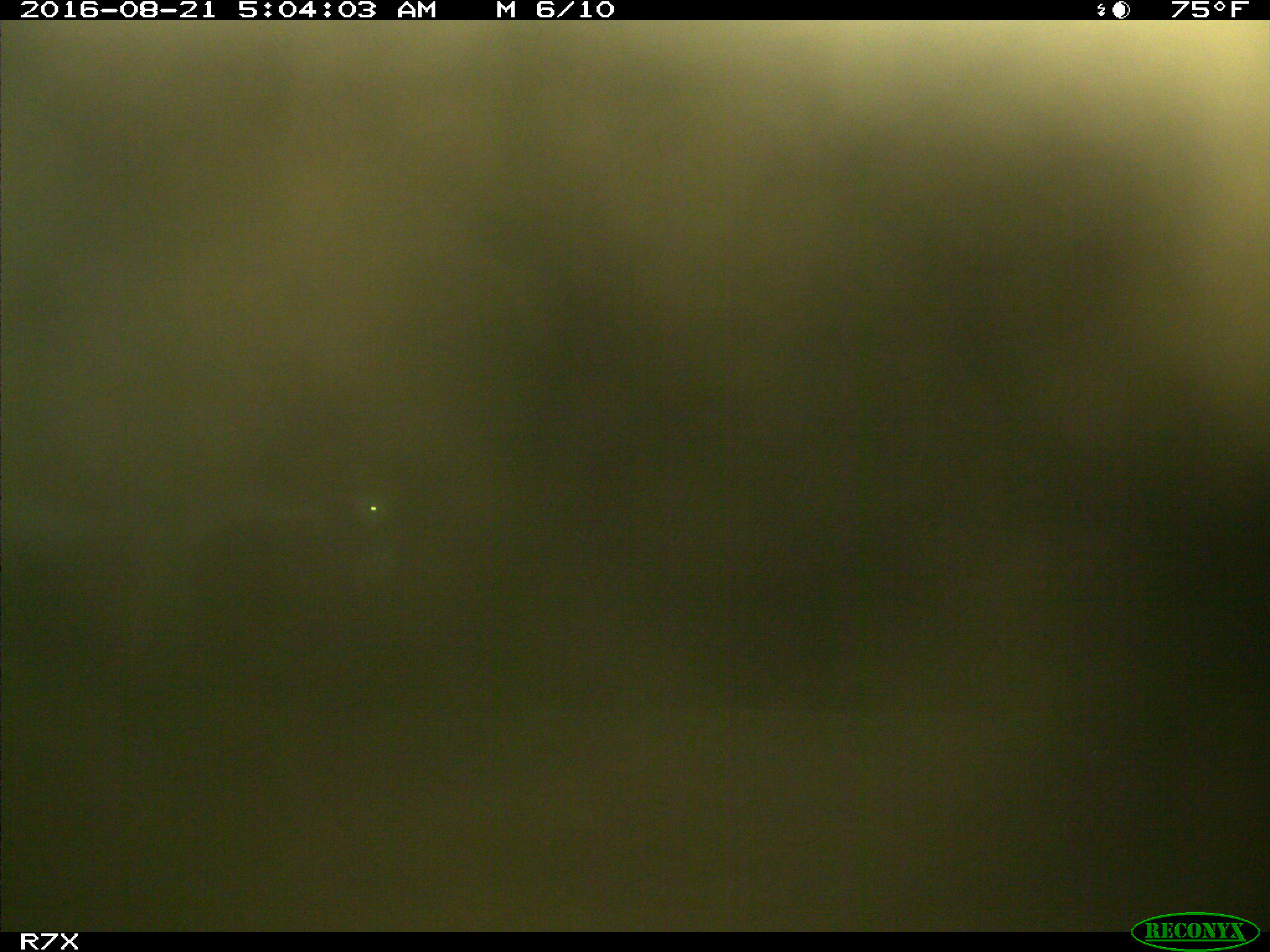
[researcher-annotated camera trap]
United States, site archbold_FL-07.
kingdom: Animalia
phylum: Chordata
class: Mammalia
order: Perissodactyla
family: Equidae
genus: Equus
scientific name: Equus africanus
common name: african wild ass